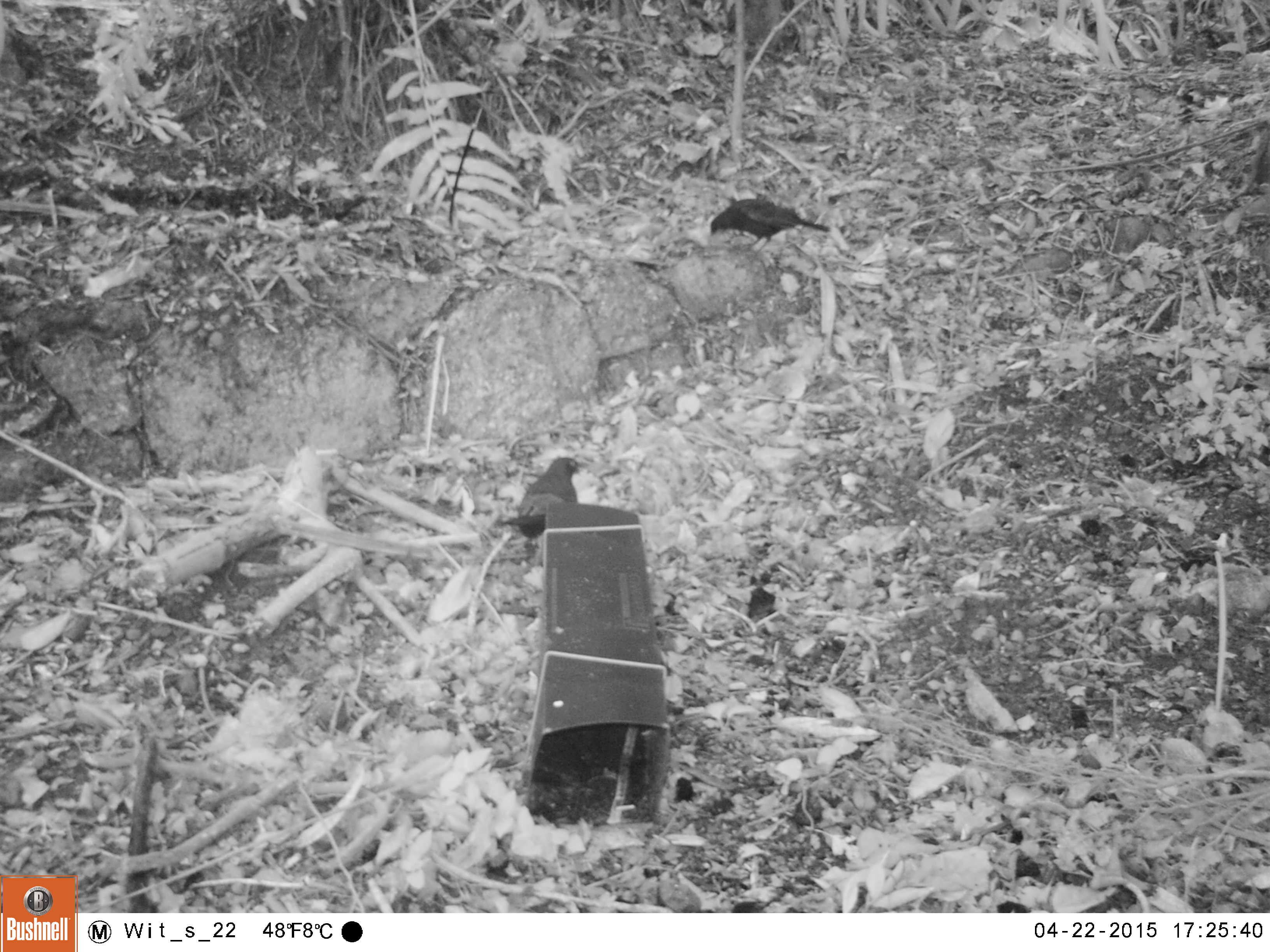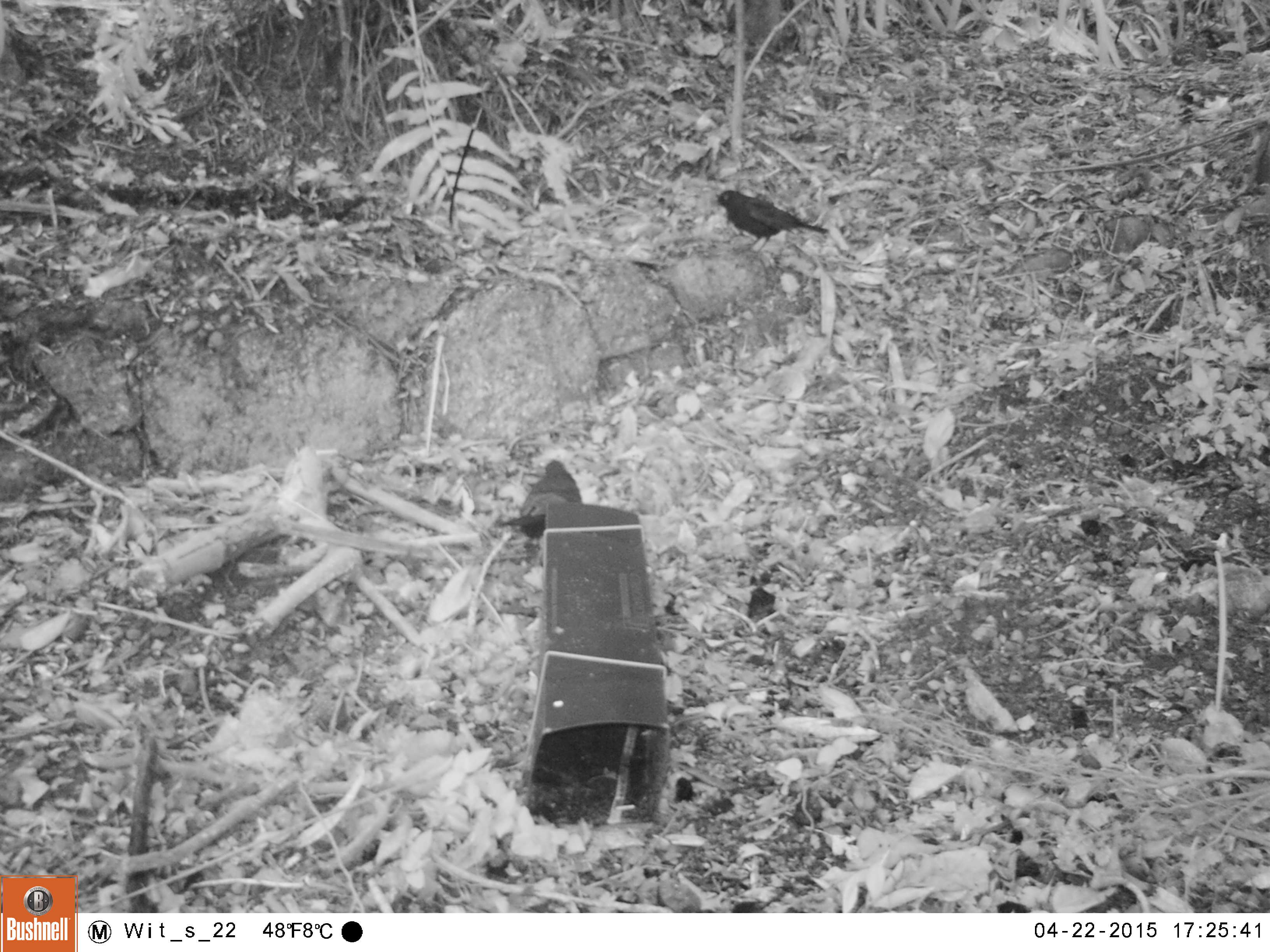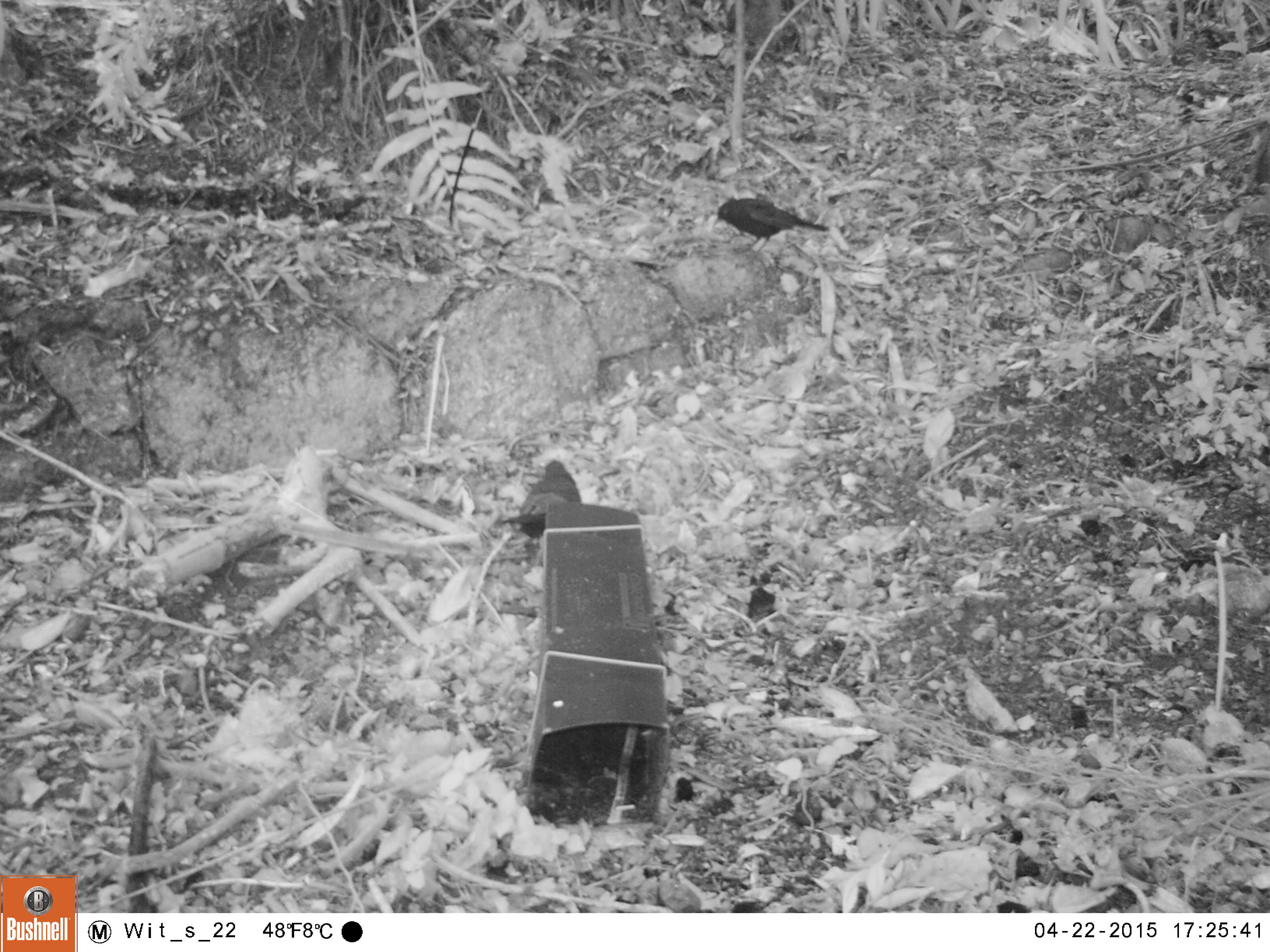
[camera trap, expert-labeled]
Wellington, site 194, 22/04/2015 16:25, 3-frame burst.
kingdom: Animalia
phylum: Chordata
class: Aves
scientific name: Aves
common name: bird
Bird (Aves).